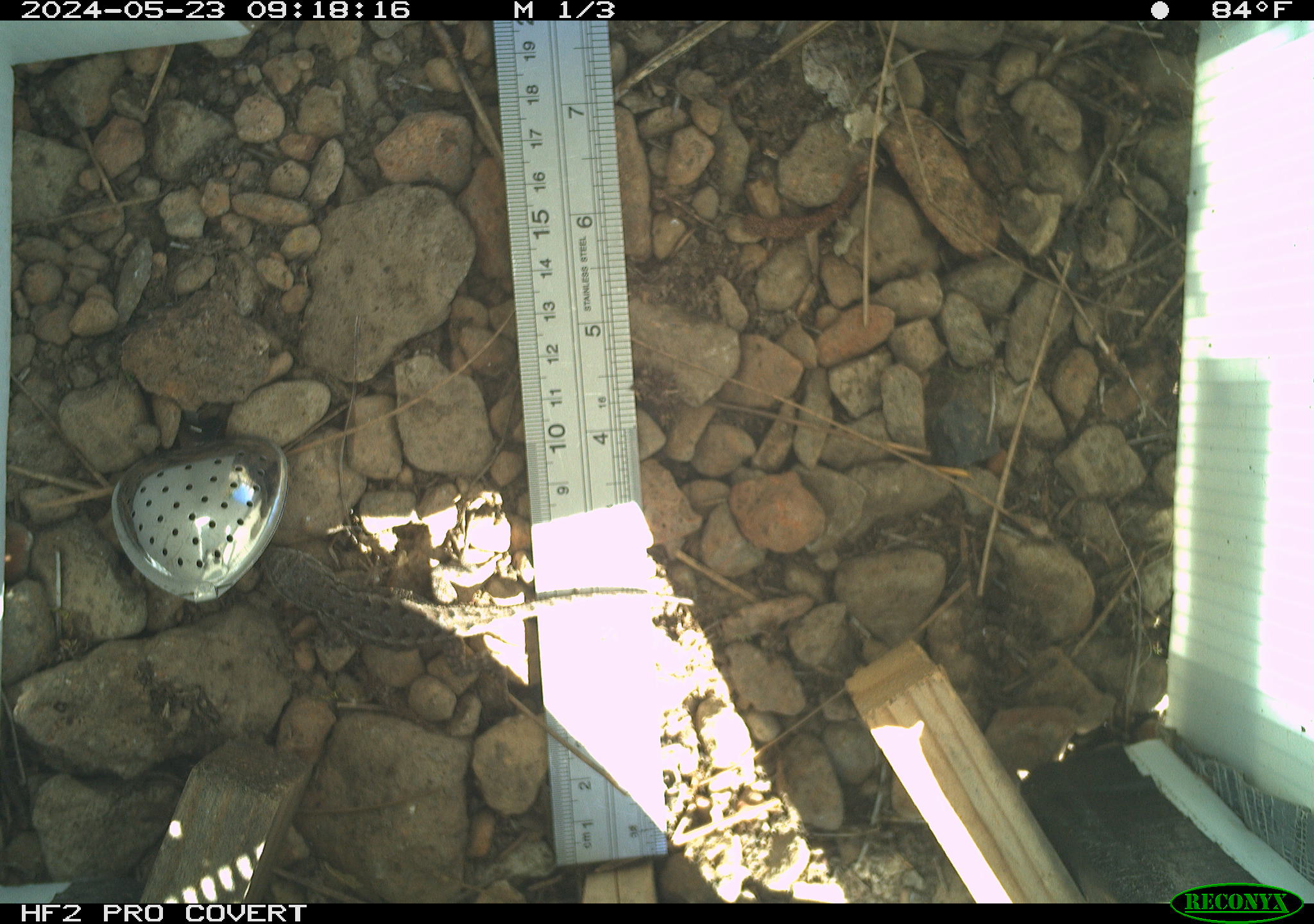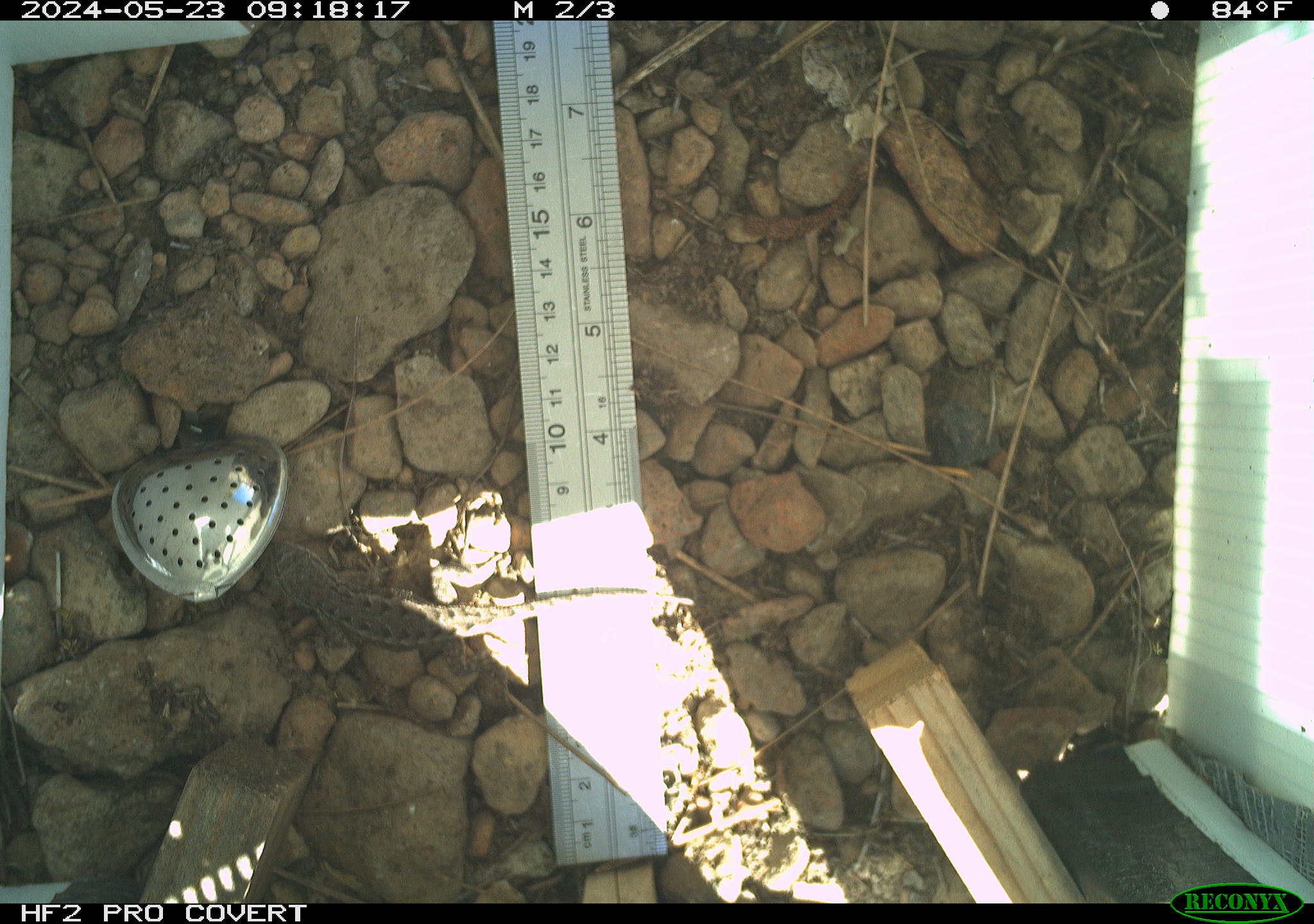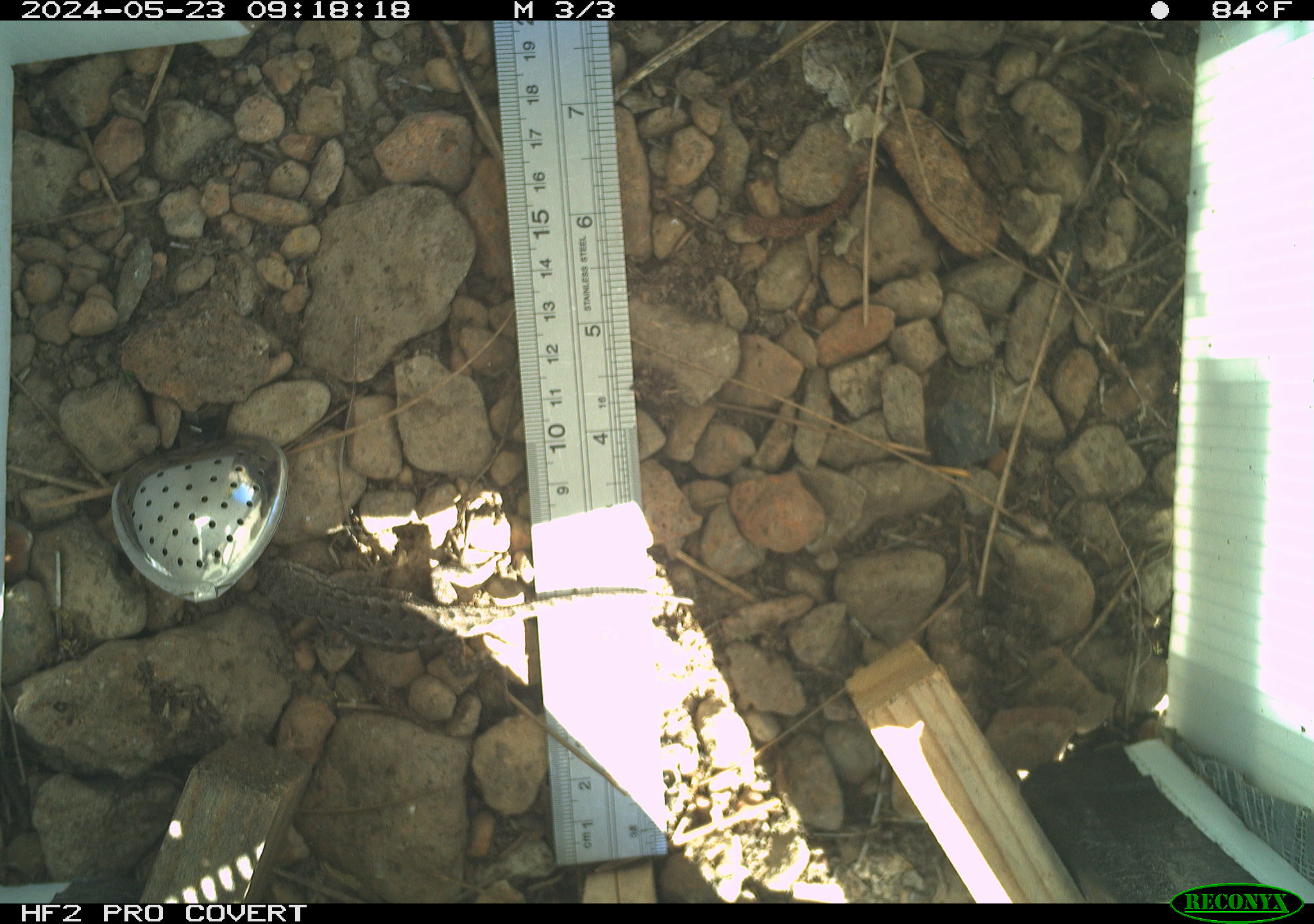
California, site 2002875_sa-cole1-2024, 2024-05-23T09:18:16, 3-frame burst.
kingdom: Animalia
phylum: Chordata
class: Reptilia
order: Squamata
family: Phrynosomatidae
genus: Sceloporus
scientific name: Sceloporus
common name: spiny lizards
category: sceloporus species